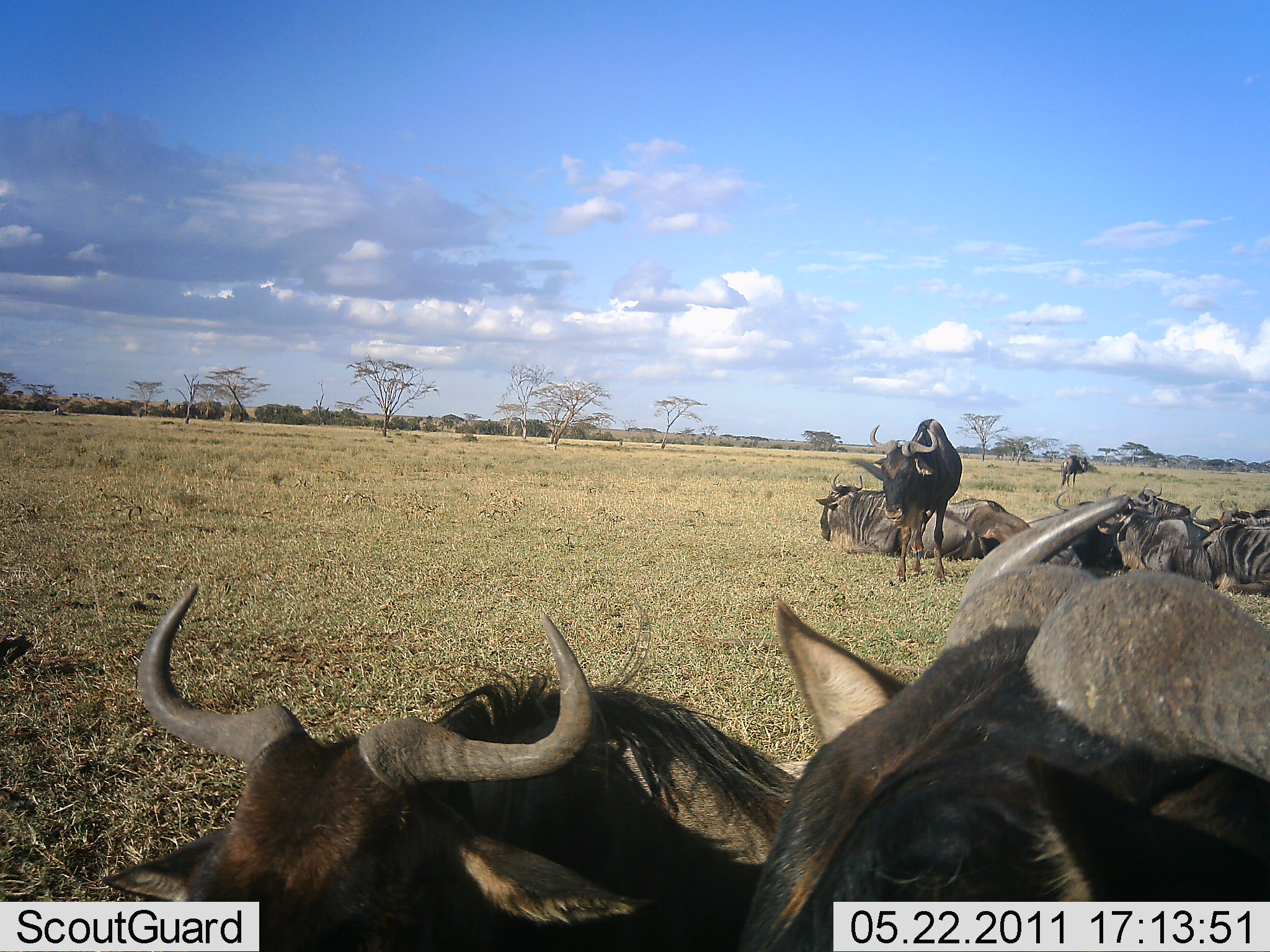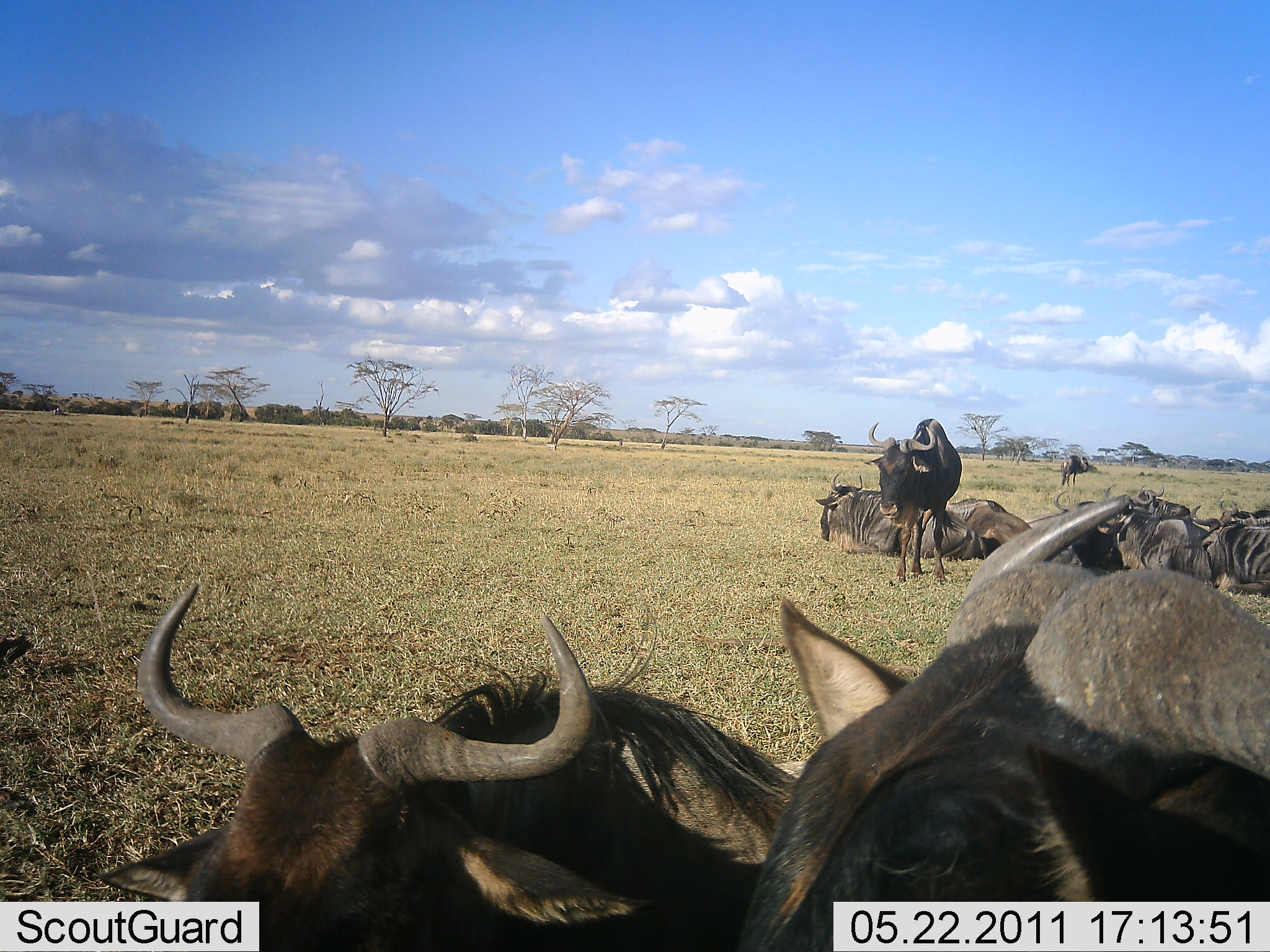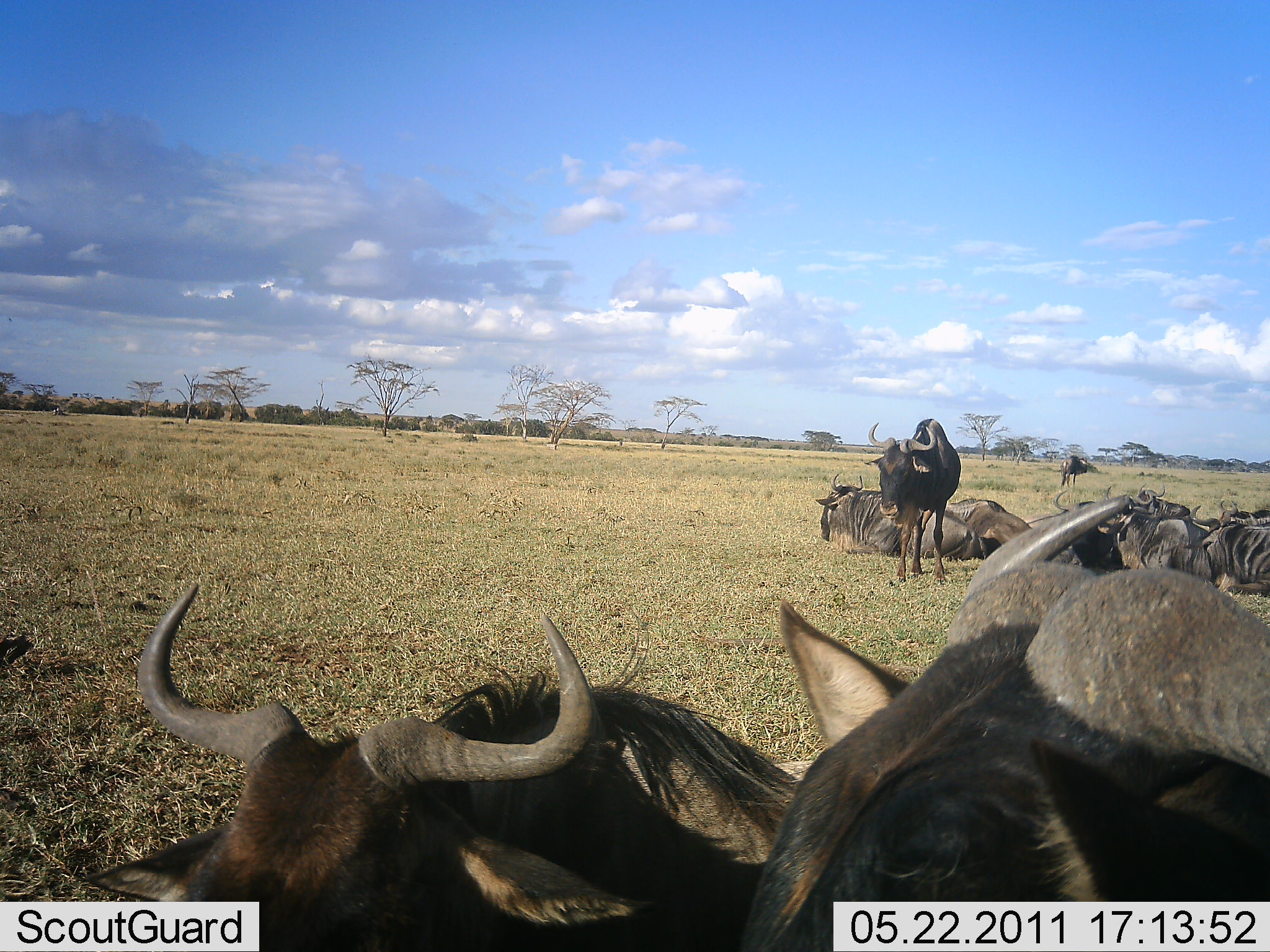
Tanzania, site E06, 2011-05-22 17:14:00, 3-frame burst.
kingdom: Animalia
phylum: Chordata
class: Mammalia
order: Artiodactyla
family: Bovidae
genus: Connochaetes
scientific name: Connochaetes taurinus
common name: blue wildebeest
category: wildebeest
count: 10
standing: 67%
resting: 100%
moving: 0%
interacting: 8%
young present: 0%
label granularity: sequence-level